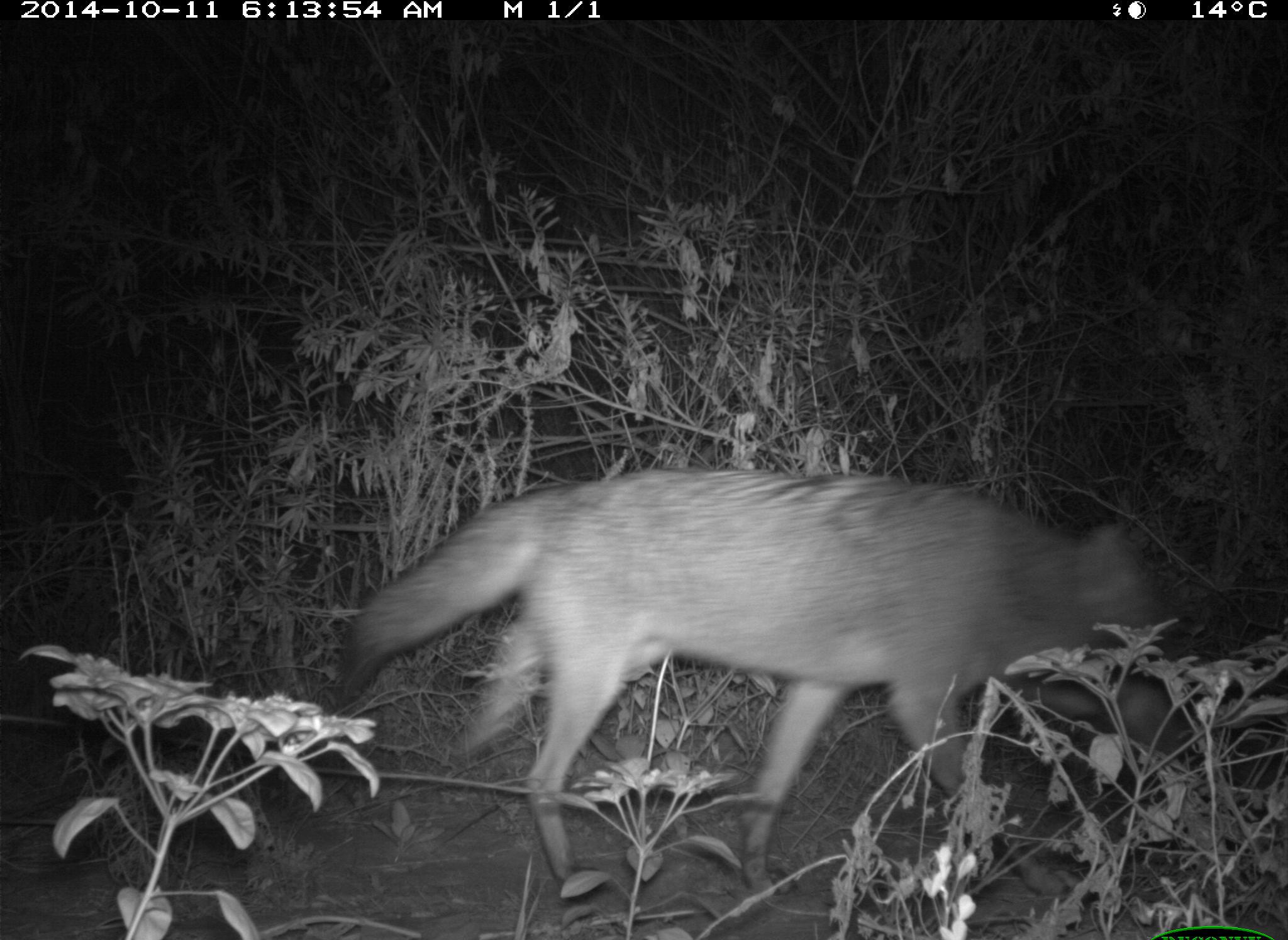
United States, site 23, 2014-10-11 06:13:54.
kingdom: Animalia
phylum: Chordata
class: Mammalia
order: Carnivora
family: Canidae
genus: Canis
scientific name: Canis latrans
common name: coyote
Coyote (Canis latrans).